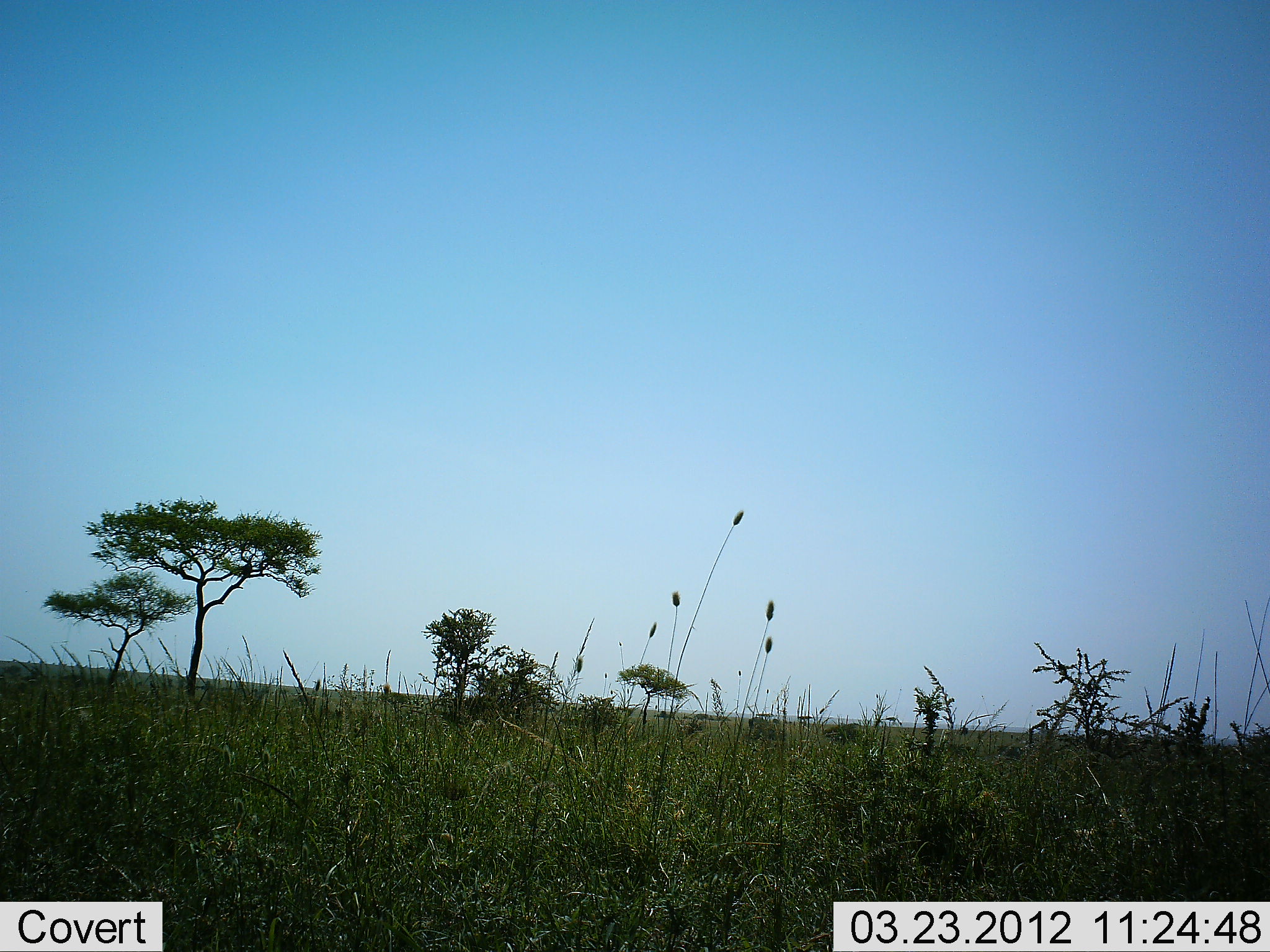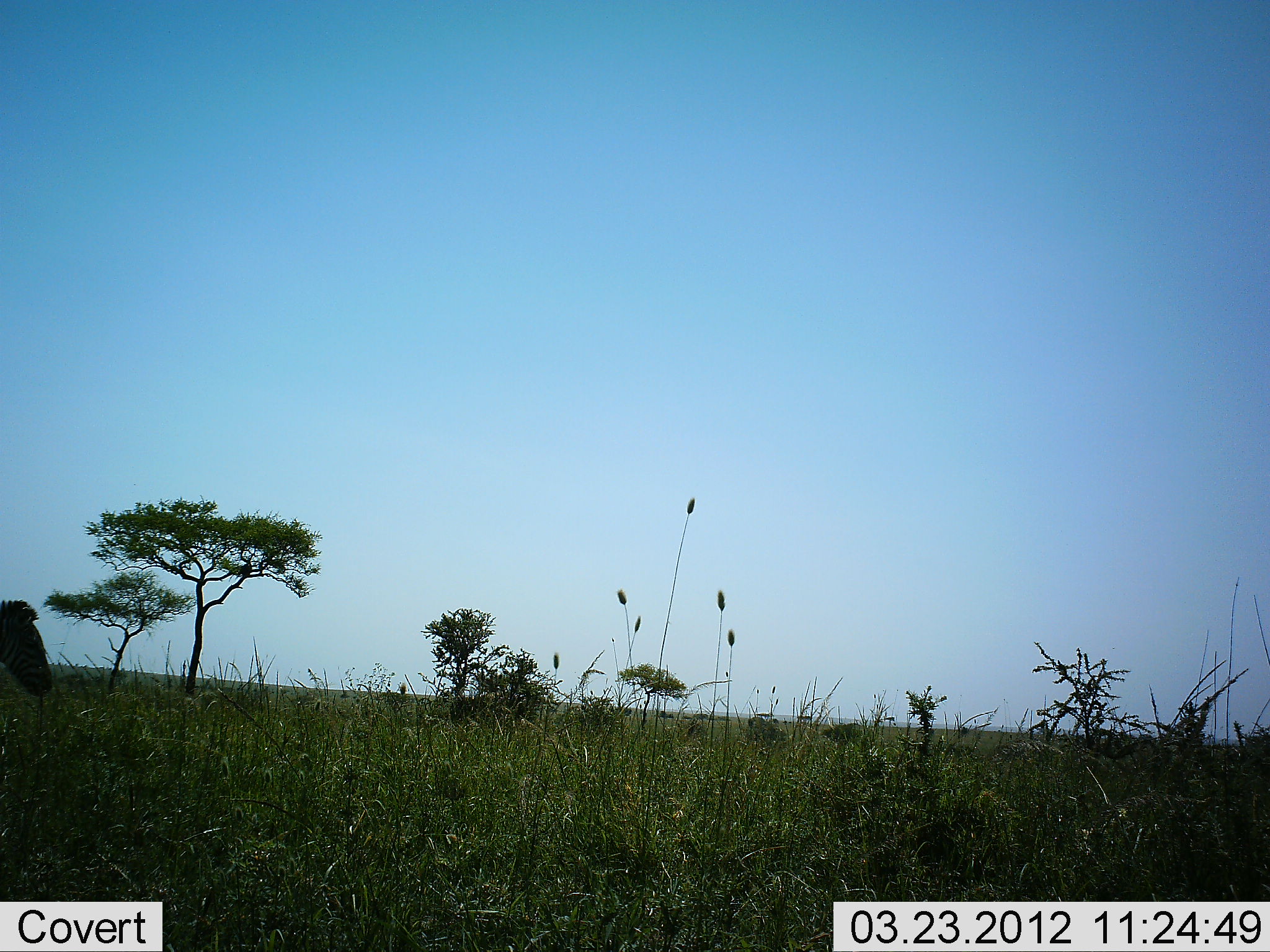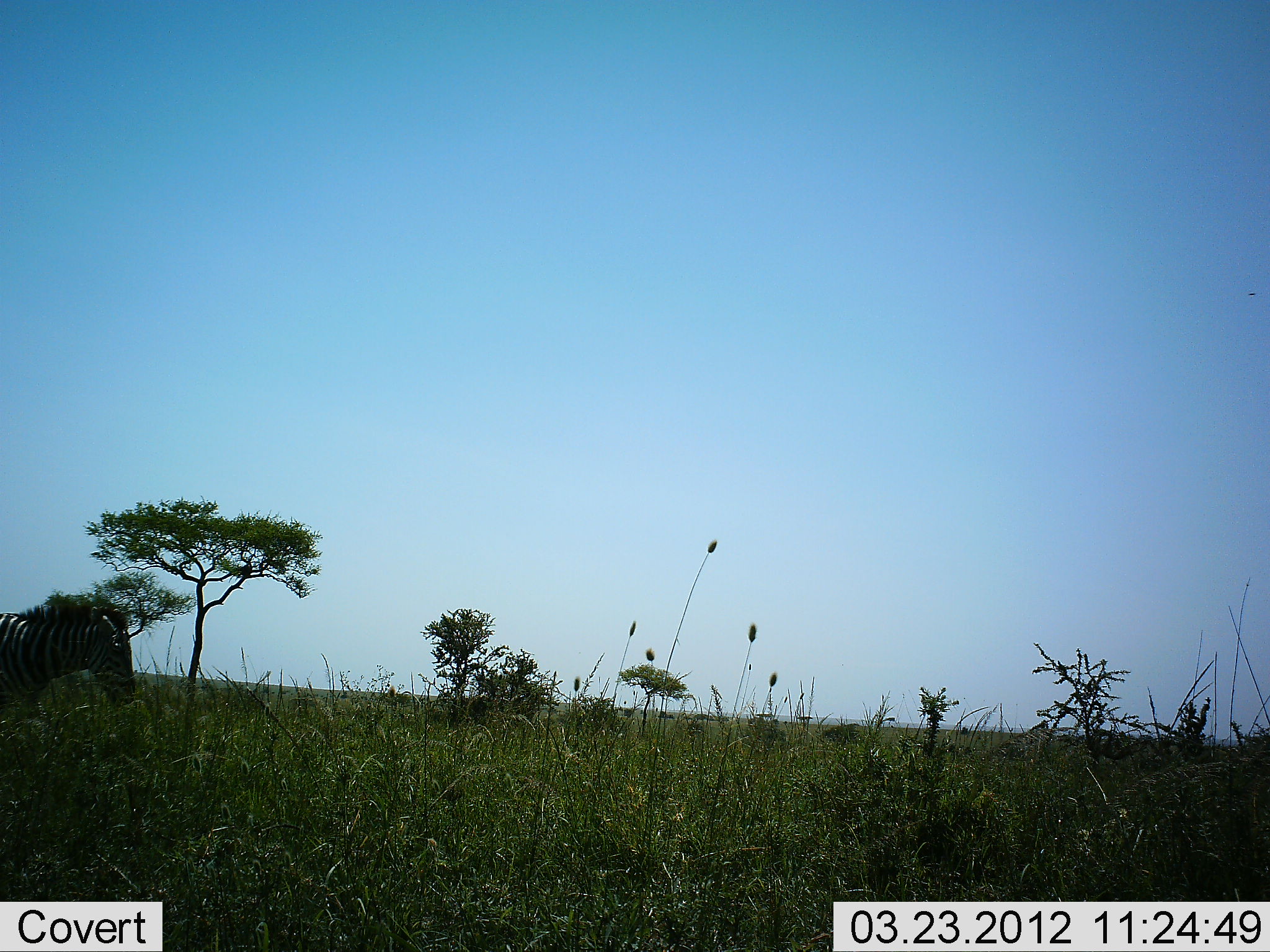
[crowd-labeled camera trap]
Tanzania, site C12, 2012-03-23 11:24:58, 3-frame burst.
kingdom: Animalia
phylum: Chordata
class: Mammalia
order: Perissodactyla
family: Equidae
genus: Equus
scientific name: Equus quagga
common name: plains zebra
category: zebra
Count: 1.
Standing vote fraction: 0%.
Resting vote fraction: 0%.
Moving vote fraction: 100%.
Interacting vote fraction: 0%.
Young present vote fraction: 0%.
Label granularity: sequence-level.